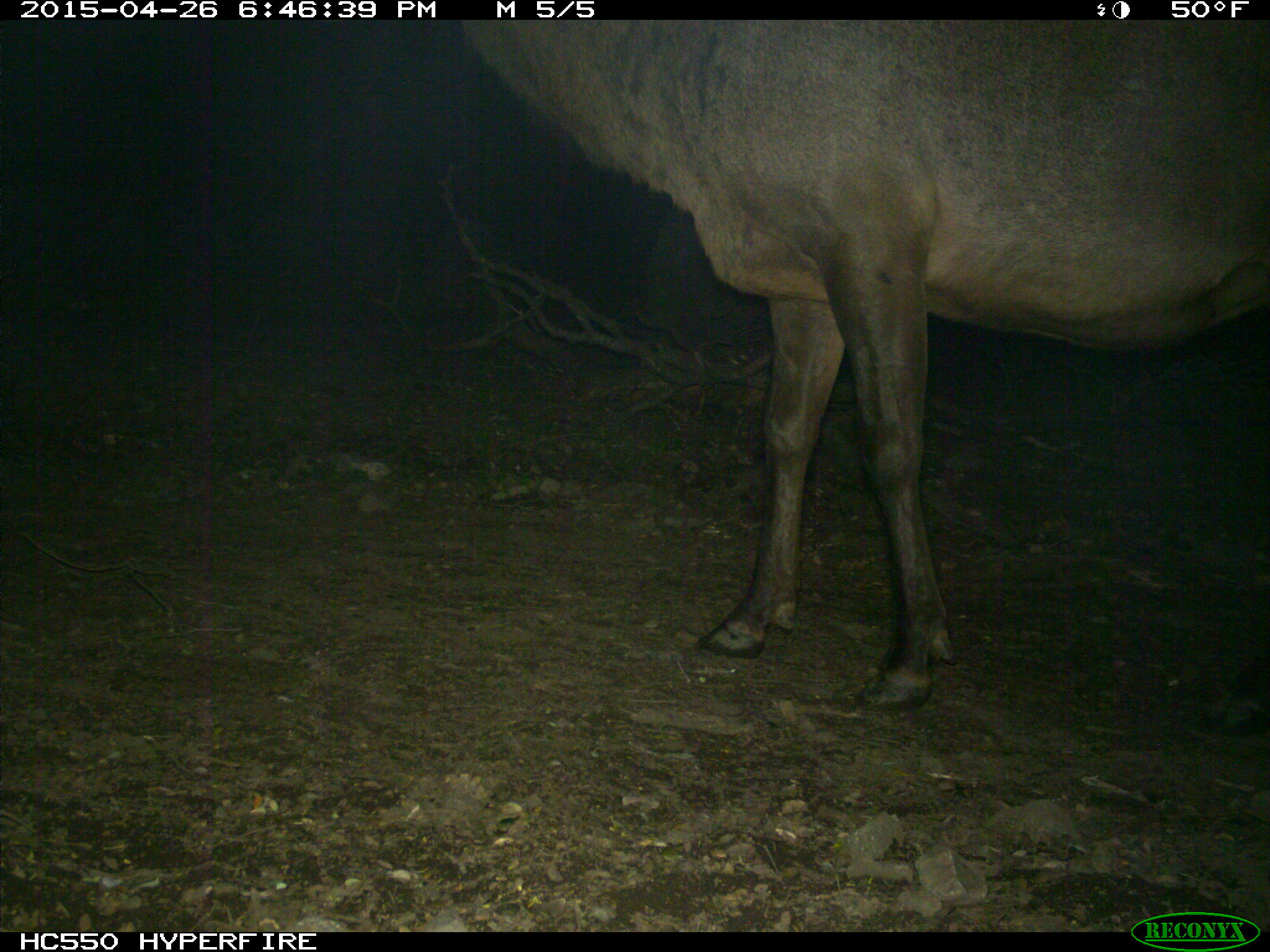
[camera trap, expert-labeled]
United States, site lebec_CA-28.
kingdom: Animalia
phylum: Chordata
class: Mammalia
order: Artiodactyla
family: Cervidae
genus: Cervus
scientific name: Cervus canadensis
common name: elk